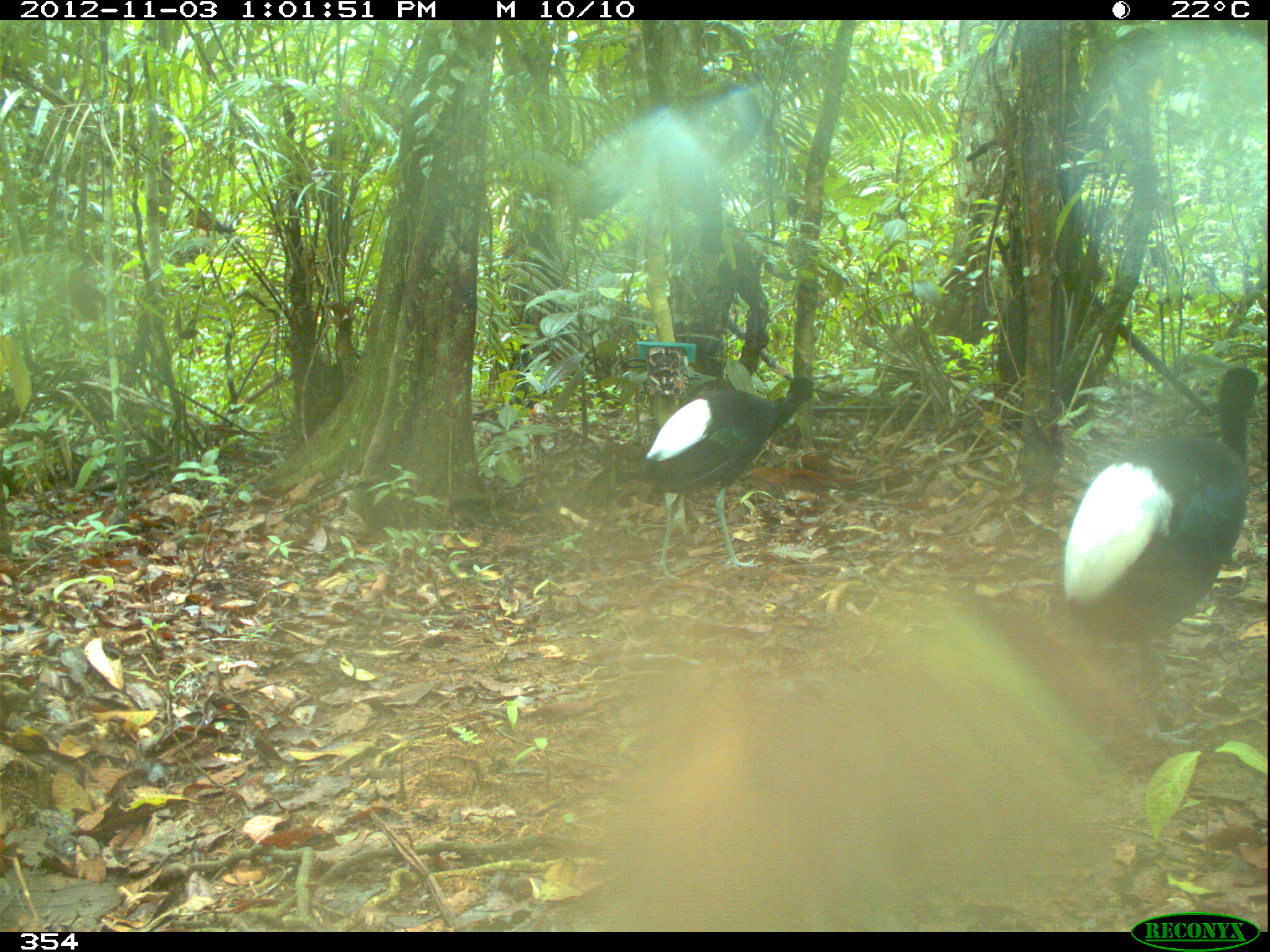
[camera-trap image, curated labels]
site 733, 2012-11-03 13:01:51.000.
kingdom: Animalia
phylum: Chordata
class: Aves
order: Gruiformes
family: Psophiidae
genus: Psophia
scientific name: Psophia leucoptera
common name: pale-winged trumpeter